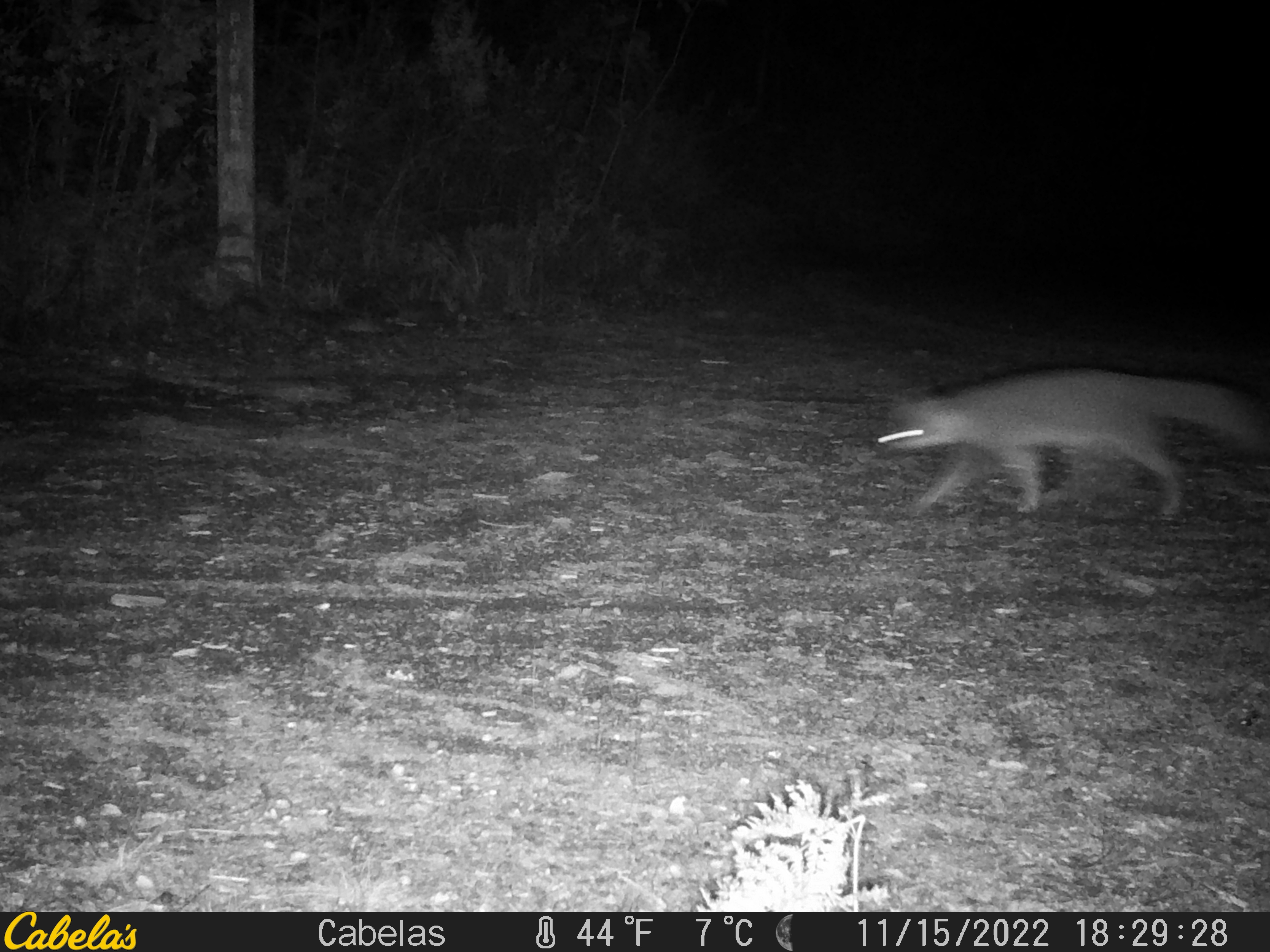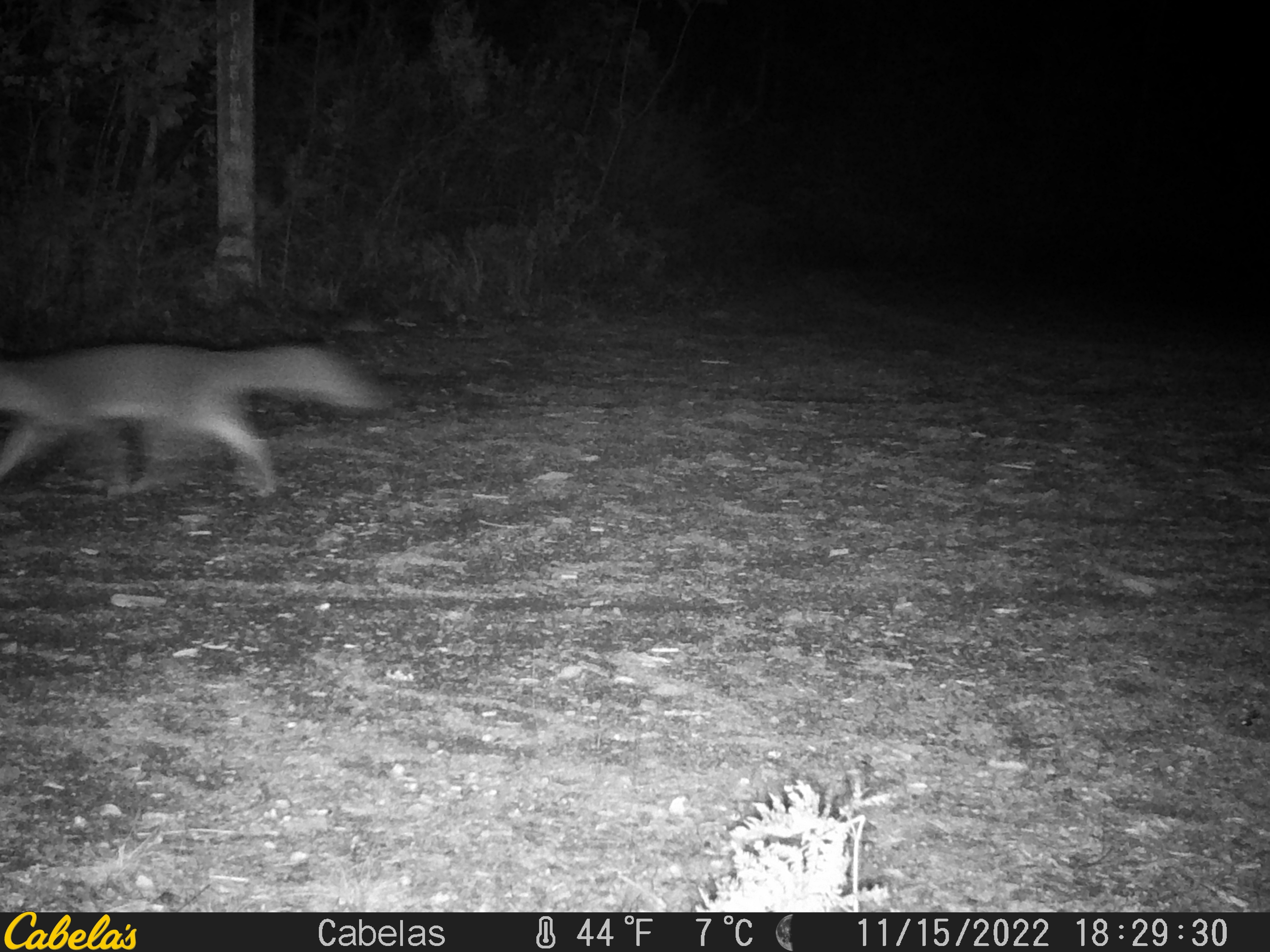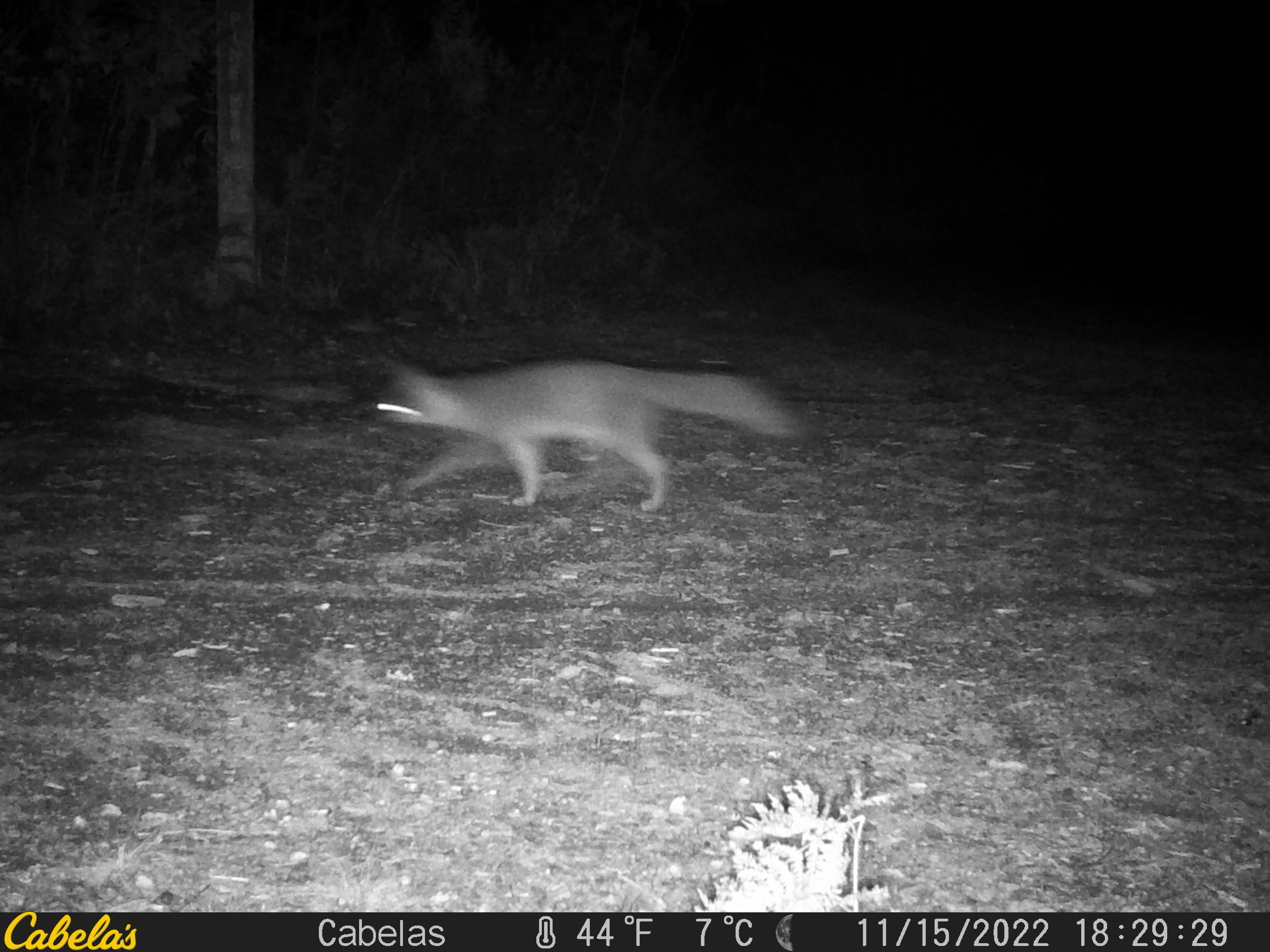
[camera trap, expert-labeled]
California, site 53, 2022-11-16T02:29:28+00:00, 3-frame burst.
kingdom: Animalia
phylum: Chordata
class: Mammalia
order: Carnivora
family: Canidae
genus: Urocyon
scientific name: Urocyon cinereoargenteus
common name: gray fox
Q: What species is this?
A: Gray fox (Urocyon cinereoargenteus).